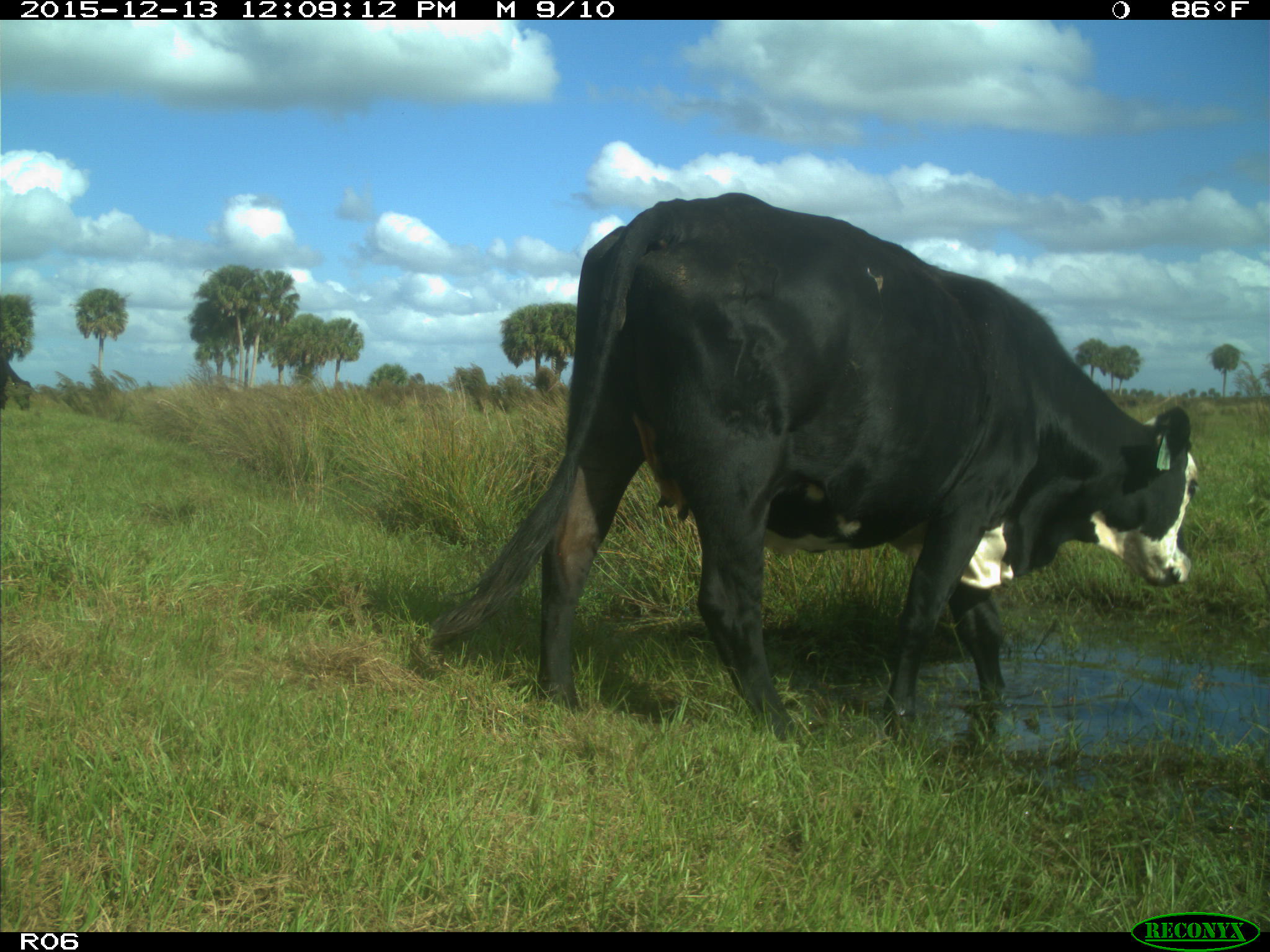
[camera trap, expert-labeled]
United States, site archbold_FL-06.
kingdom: Animalia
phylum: Chordata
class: Mammalia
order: Artiodactyla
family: Bovidae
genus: Bos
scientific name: Bos taurus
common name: domestic cow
Bos taurus (domestic cow).